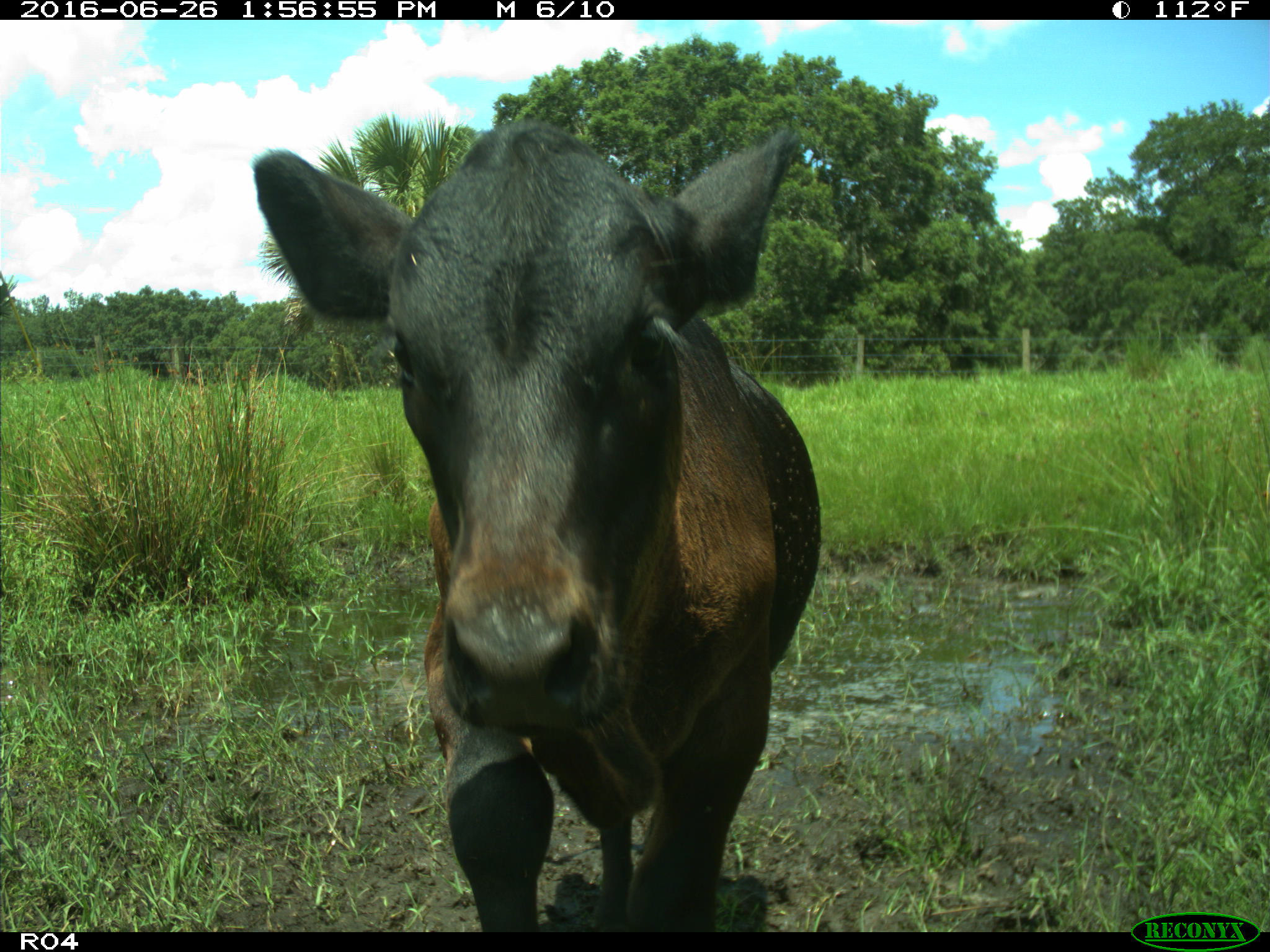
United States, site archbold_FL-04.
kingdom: Animalia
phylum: Chordata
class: Mammalia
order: Artiodactyla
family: Bovidae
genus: Bos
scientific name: Bos taurus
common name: domestic cow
Bos taurus (domestic cow).